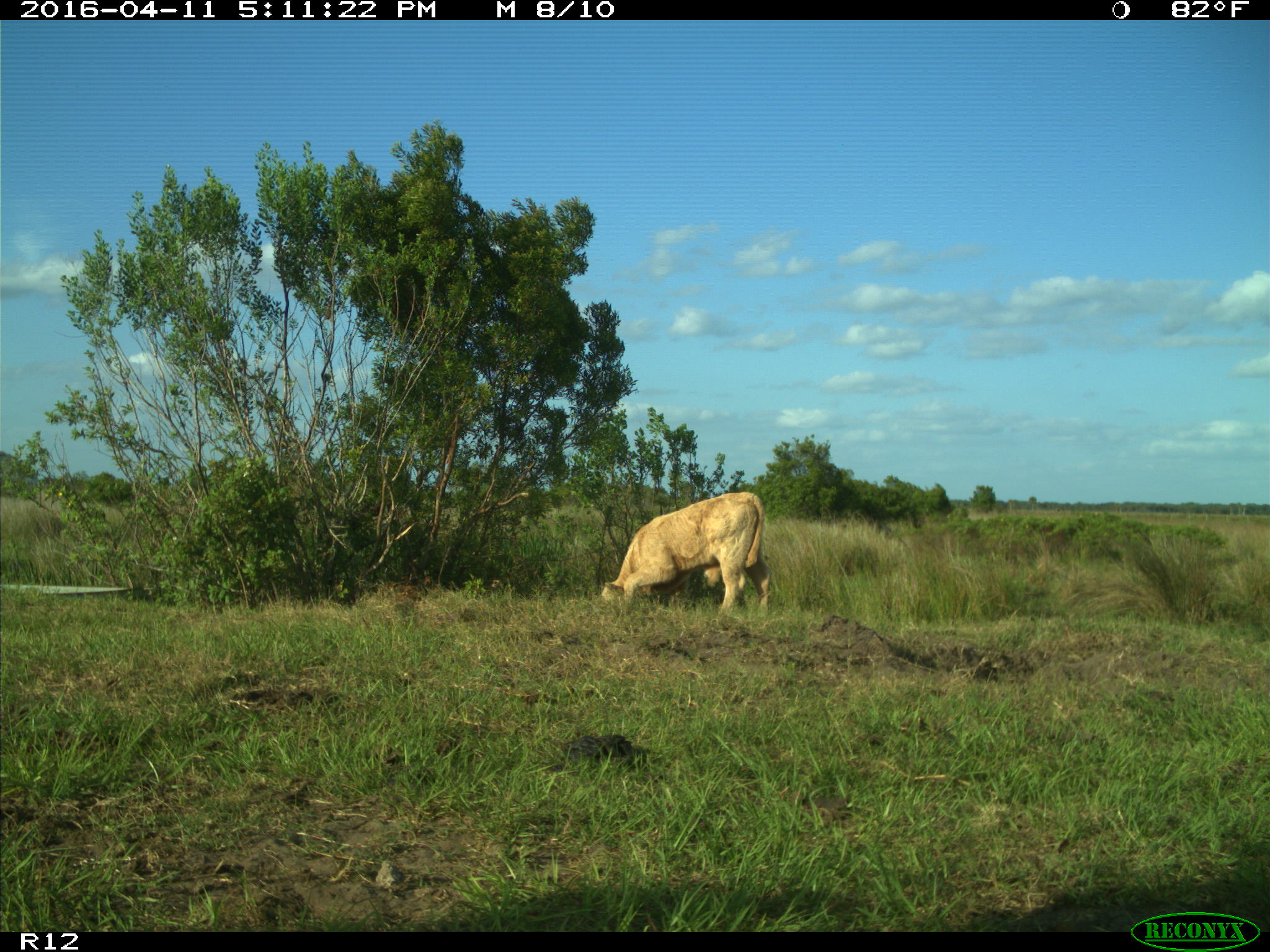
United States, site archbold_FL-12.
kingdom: Animalia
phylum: Chordata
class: Mammalia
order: Artiodactyla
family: Bovidae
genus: Bos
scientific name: Bos taurus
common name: domestic cow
Bos taurus (domestic cow).